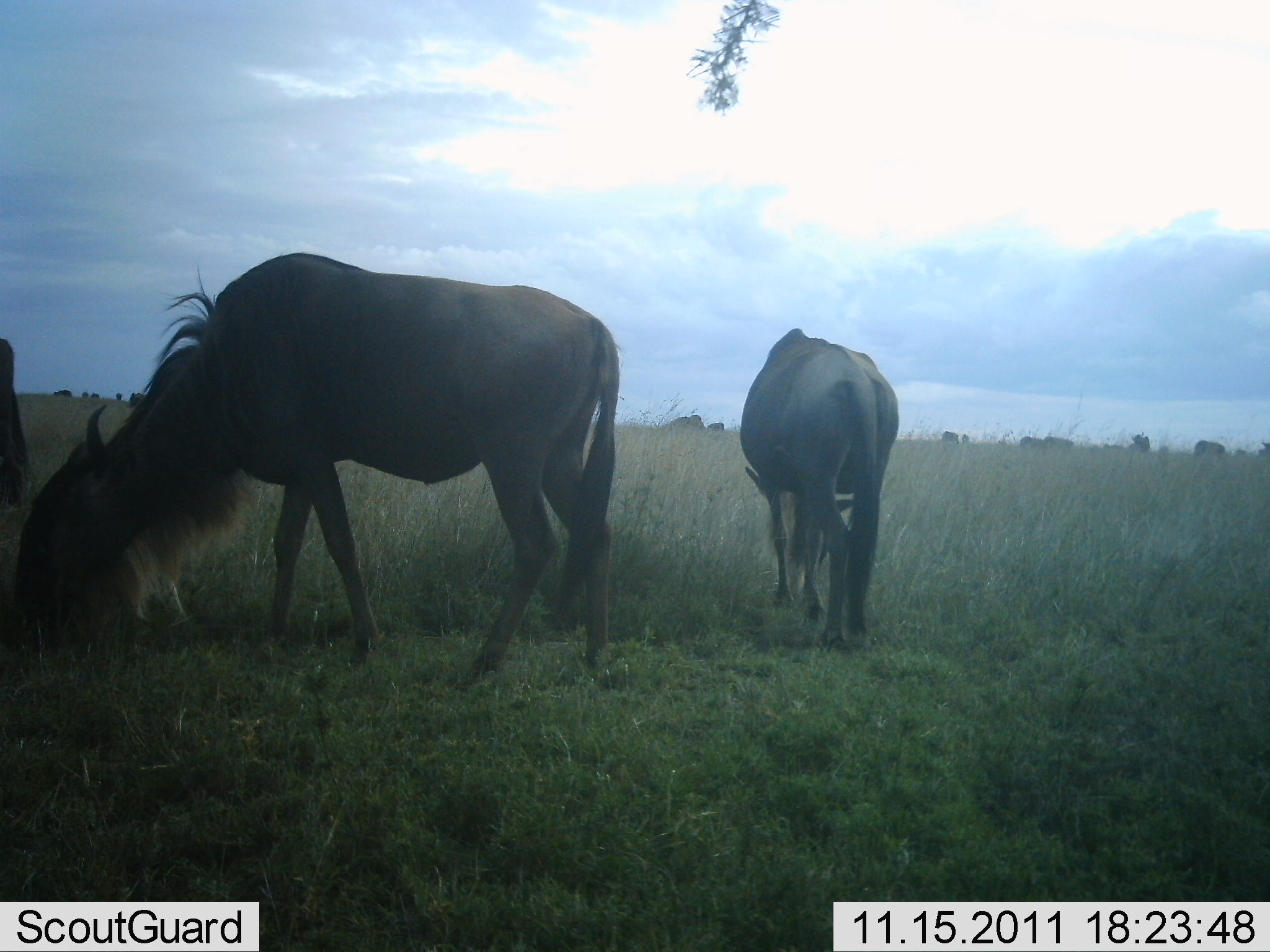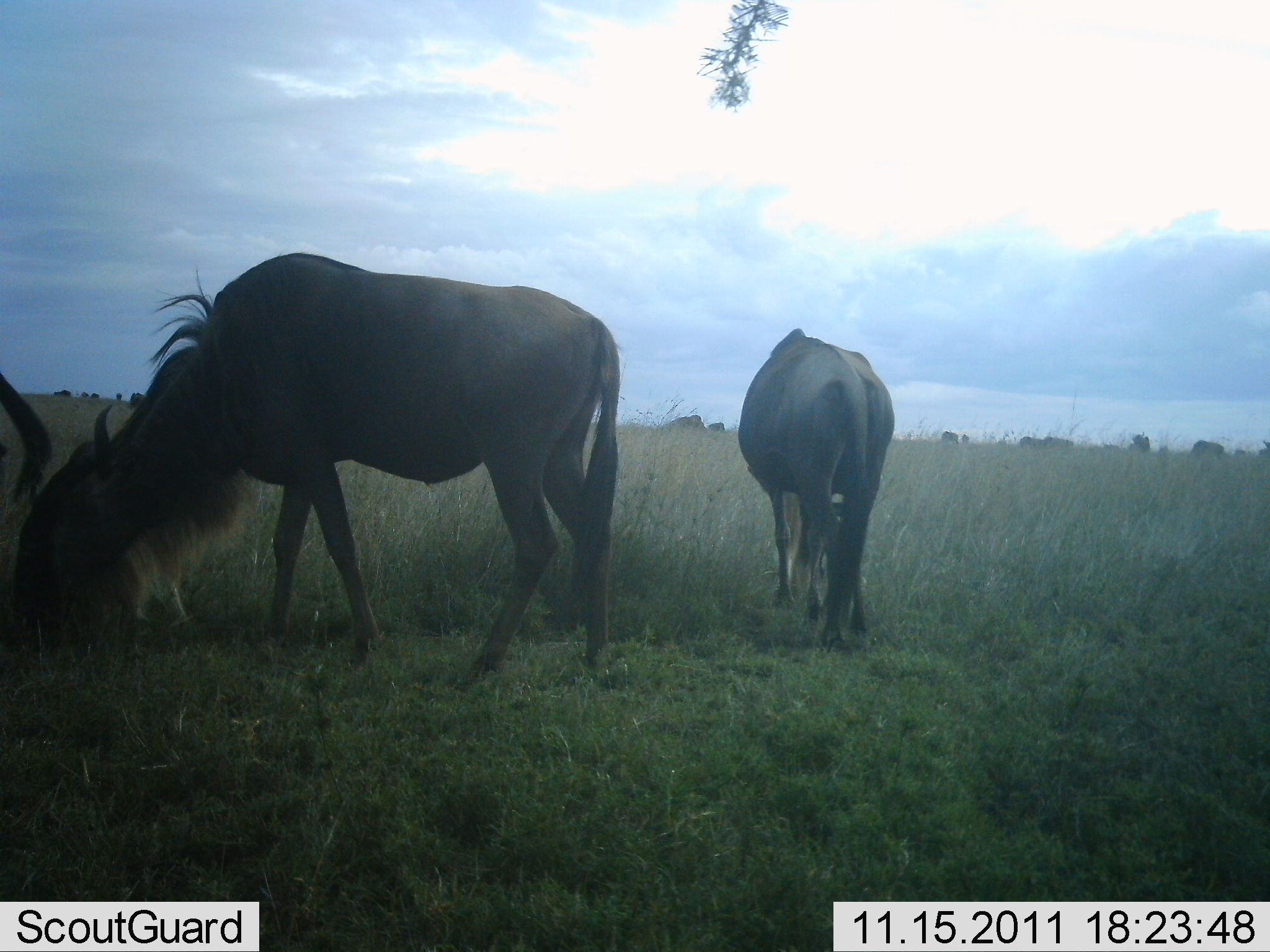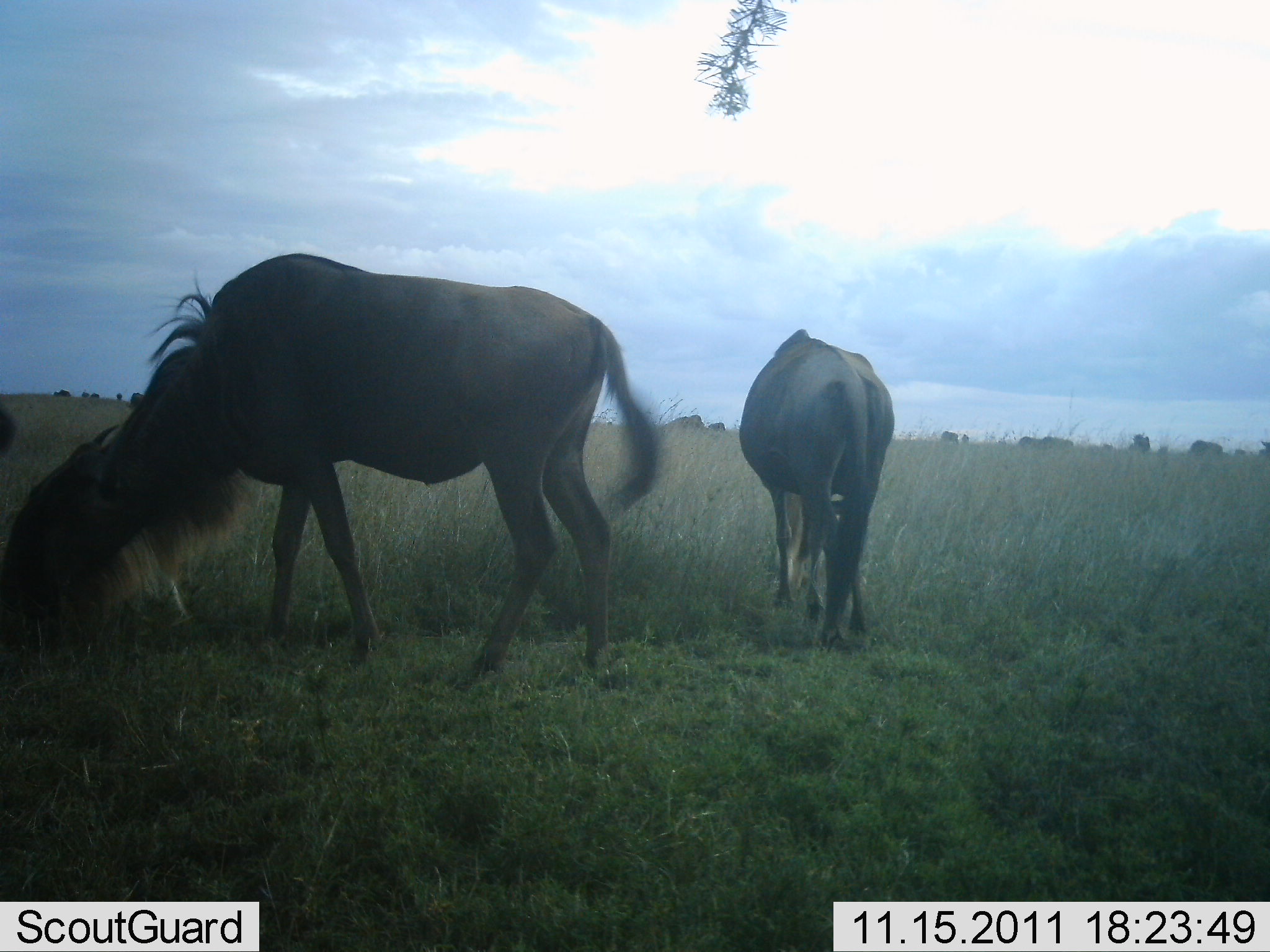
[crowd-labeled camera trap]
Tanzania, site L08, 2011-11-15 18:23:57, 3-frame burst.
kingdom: Animalia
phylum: Chordata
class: Mammalia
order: Artiodactyla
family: Bovidae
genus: Connochaetes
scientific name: Connochaetes taurinus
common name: blue wildebeest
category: wildebeest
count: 11-50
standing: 33%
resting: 0%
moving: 33%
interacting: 0%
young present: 0%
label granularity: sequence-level